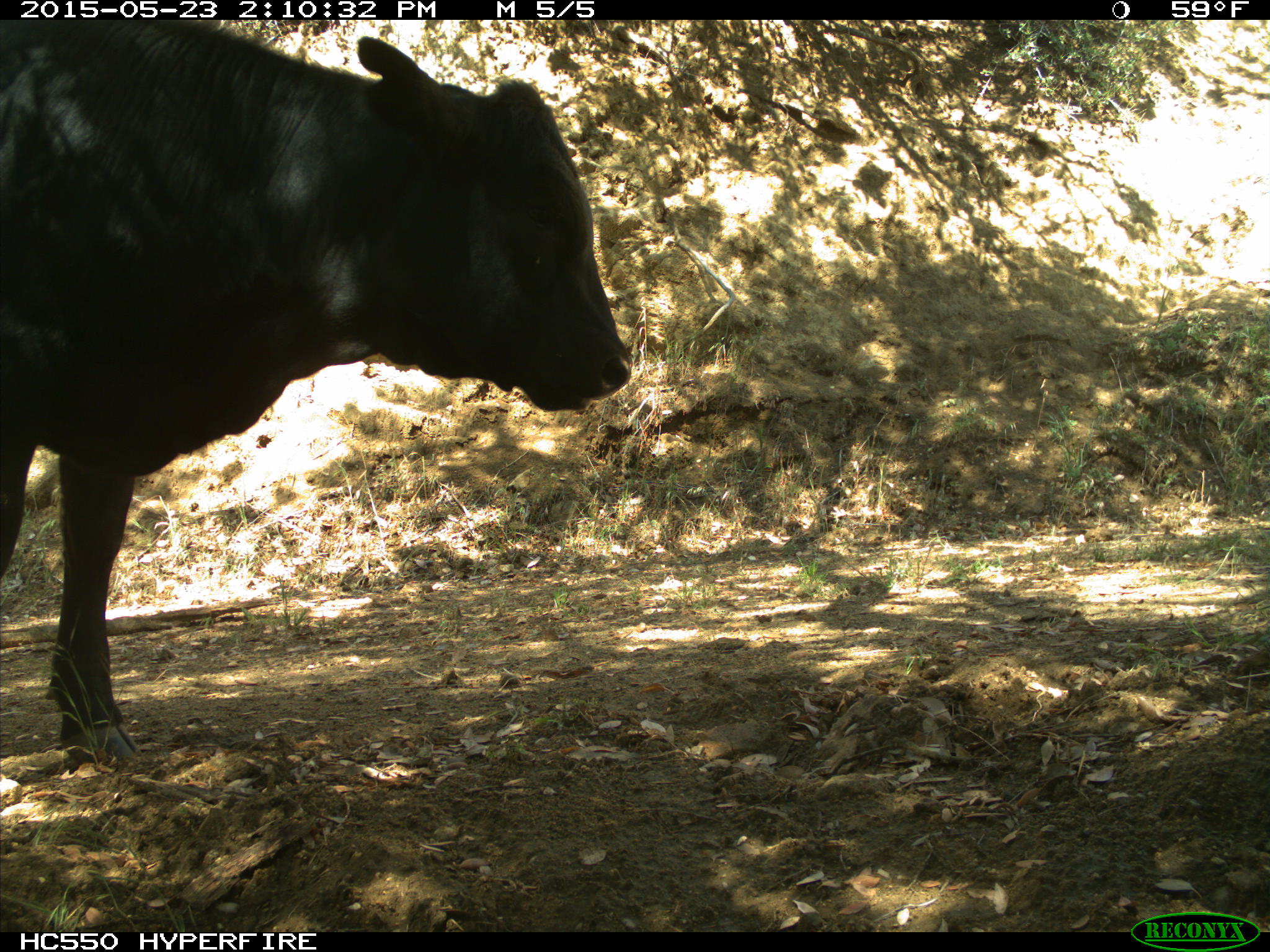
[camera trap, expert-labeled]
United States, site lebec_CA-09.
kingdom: Animalia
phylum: Chordata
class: Mammalia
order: Artiodactyla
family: Bovidae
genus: Bos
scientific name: Bos taurus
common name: domestic cow